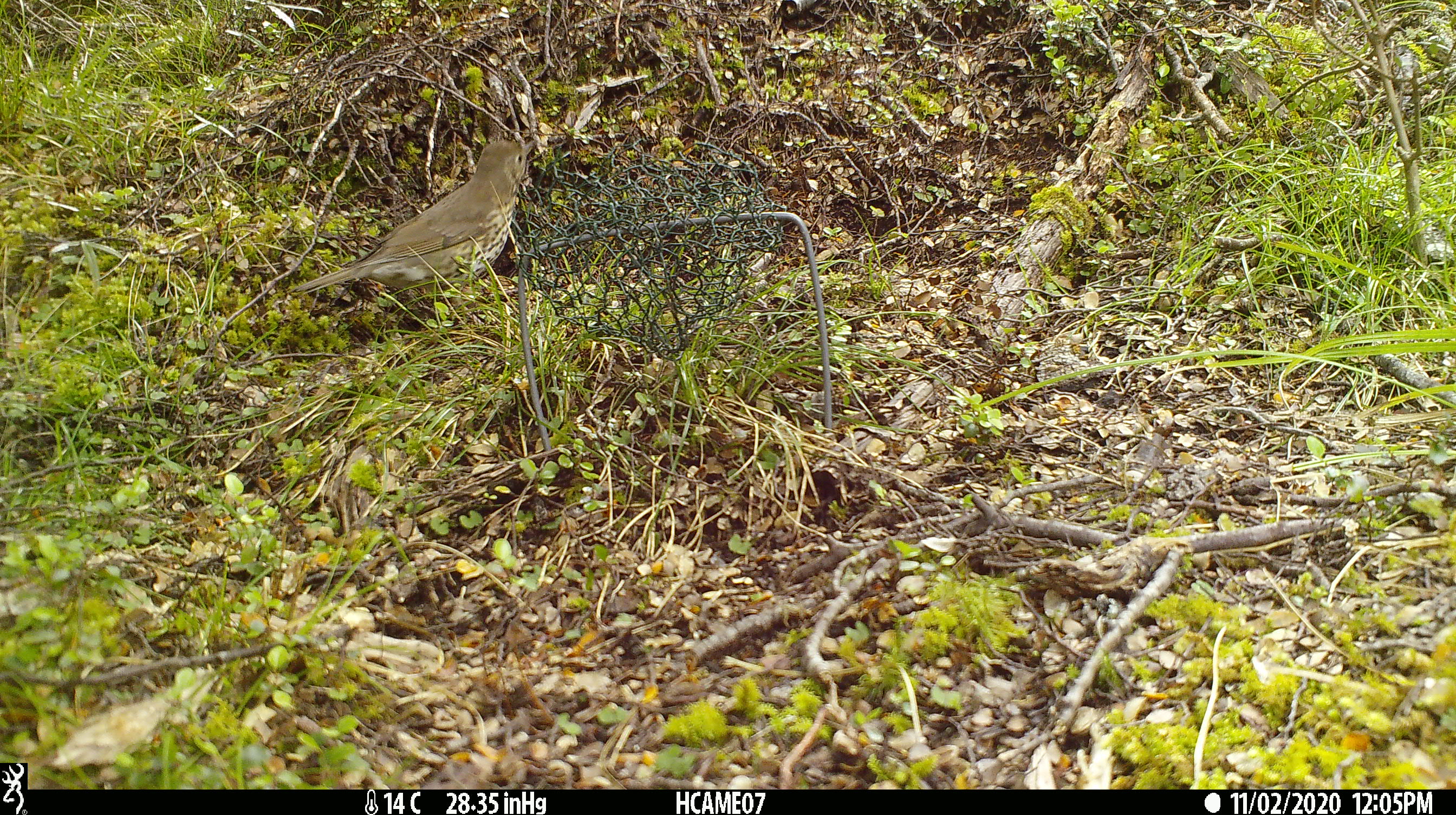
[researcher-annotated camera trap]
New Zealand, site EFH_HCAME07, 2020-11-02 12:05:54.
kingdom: Animalia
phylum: Chordata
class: Aves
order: Passeriformes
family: Turdidae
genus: Turdus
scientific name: Turdus philomelos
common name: song thrush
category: thrush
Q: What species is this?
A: Thrush (song thrush) (Turdus philomelos).